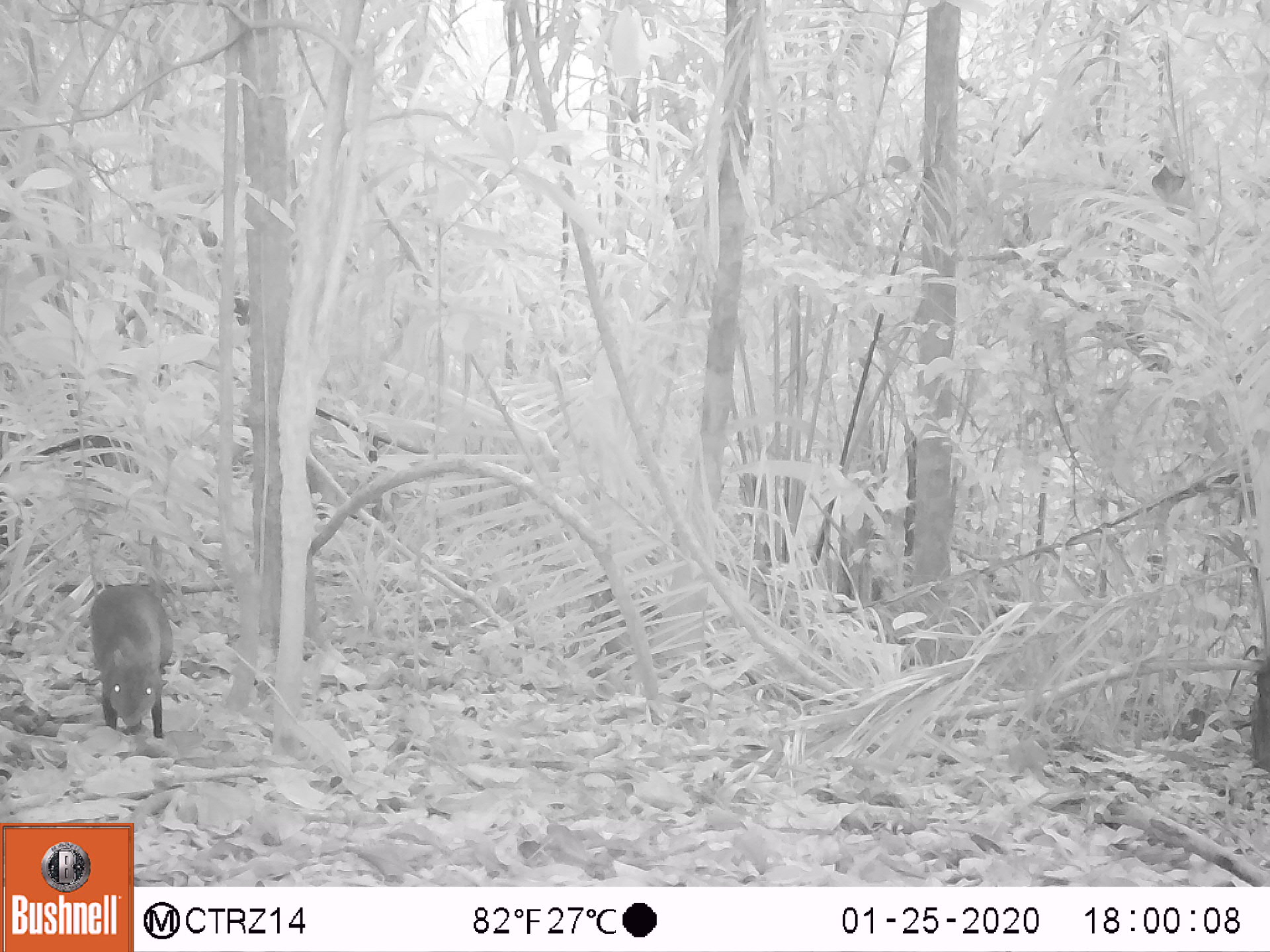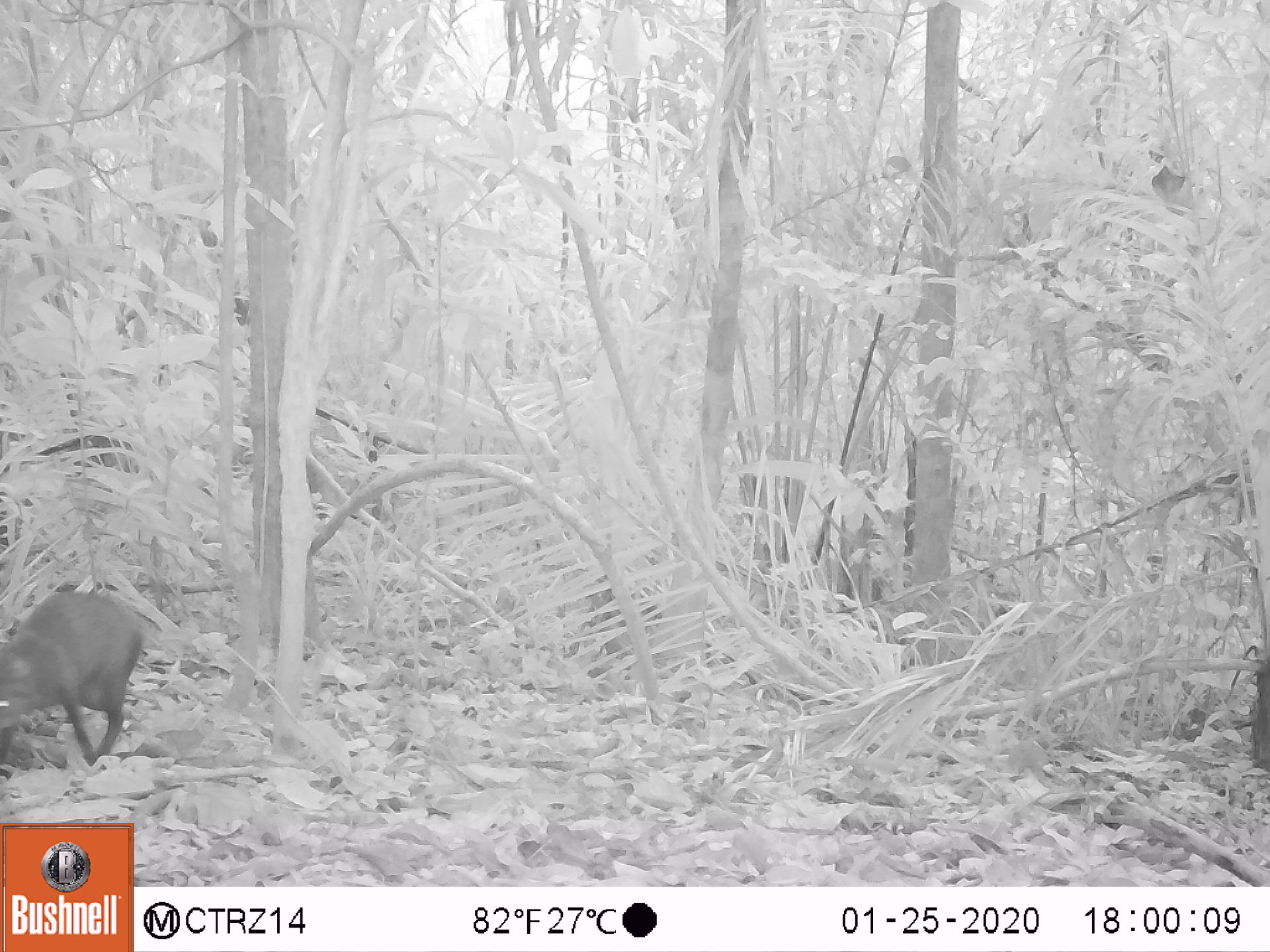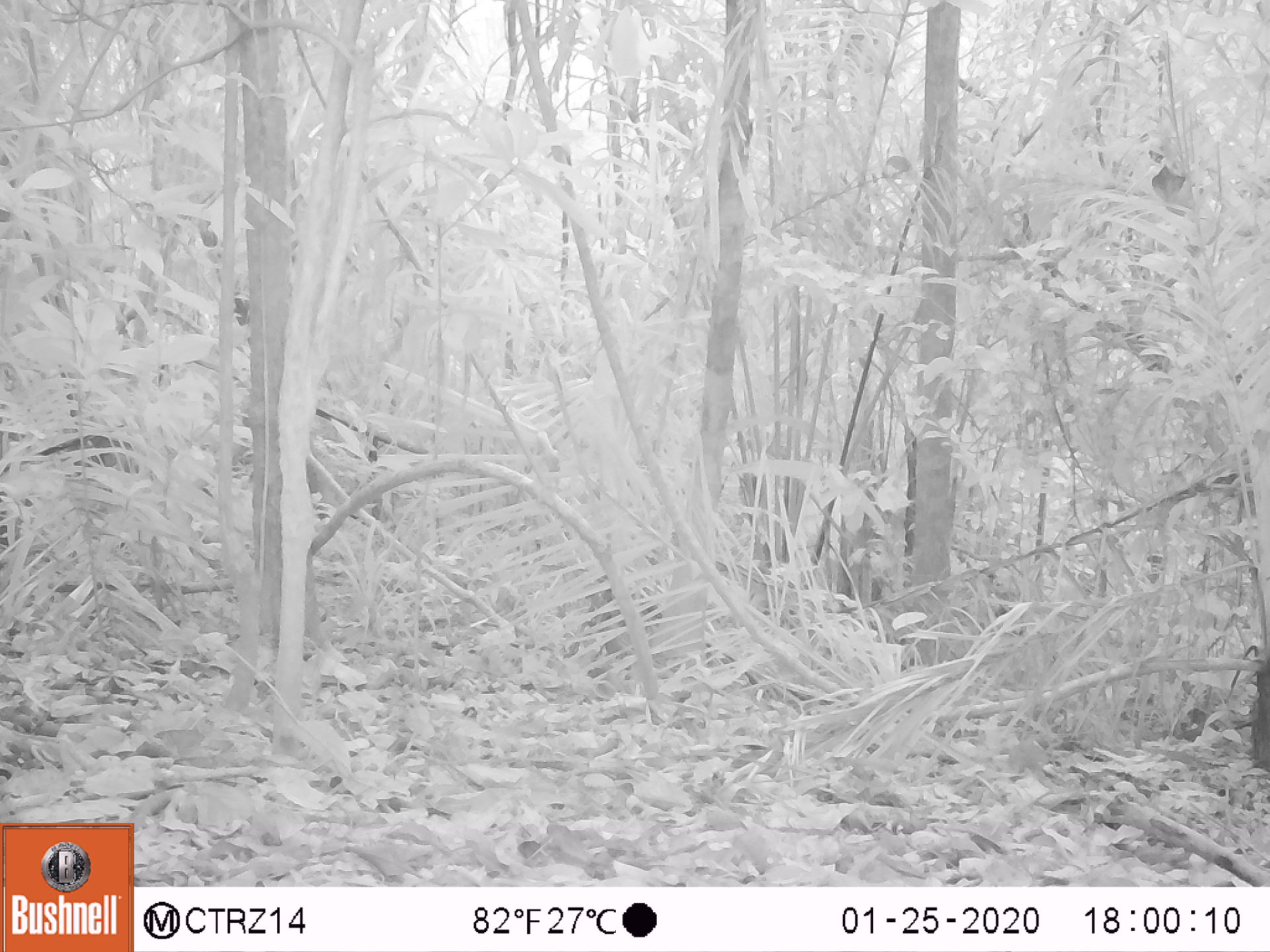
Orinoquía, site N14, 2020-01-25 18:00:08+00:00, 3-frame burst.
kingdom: Animalia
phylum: Chordata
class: Mammalia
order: Rodentia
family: Dasyproctidae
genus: Dasyprocta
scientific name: Dasyprocta fuliginosa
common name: black agouti